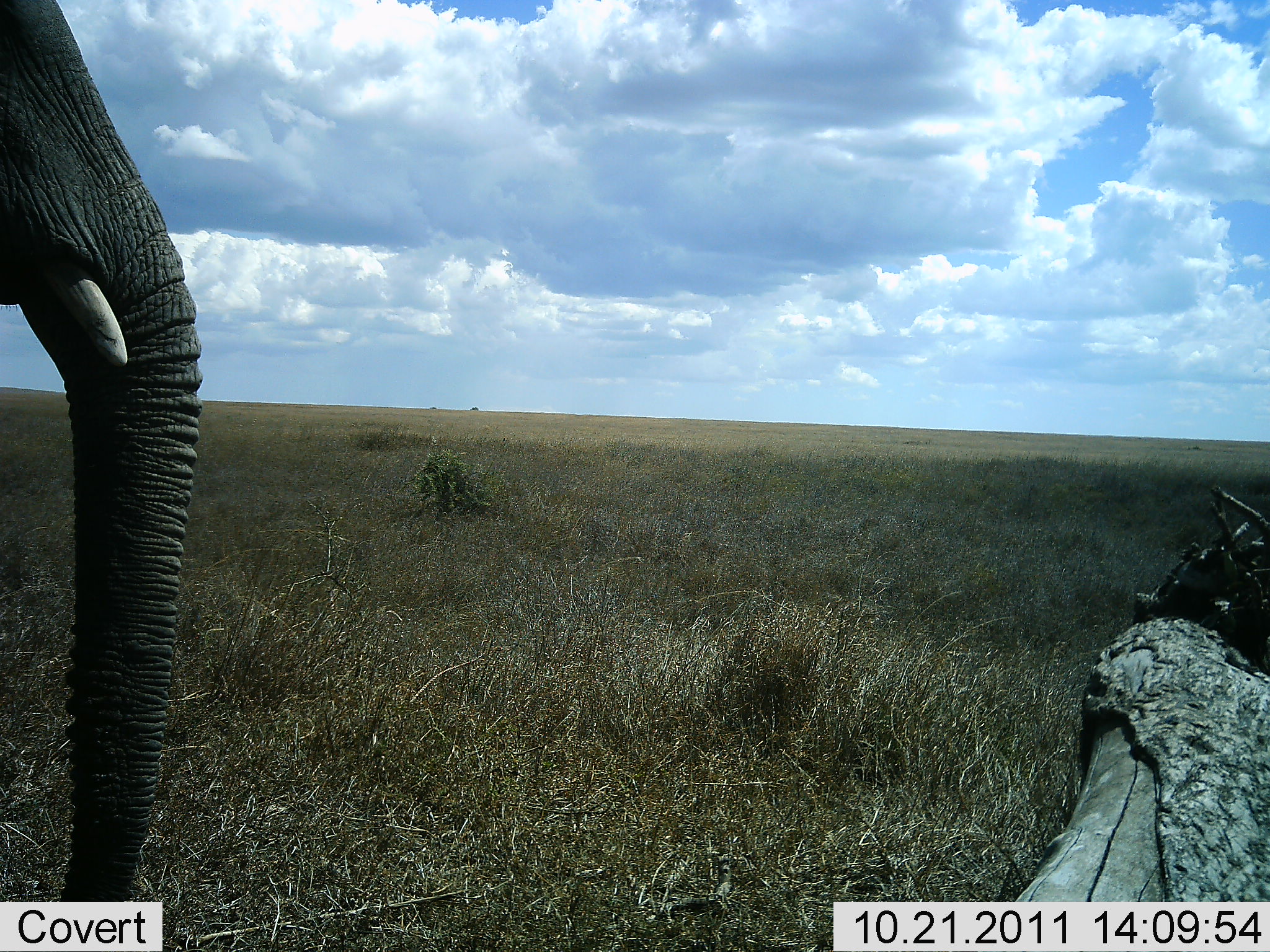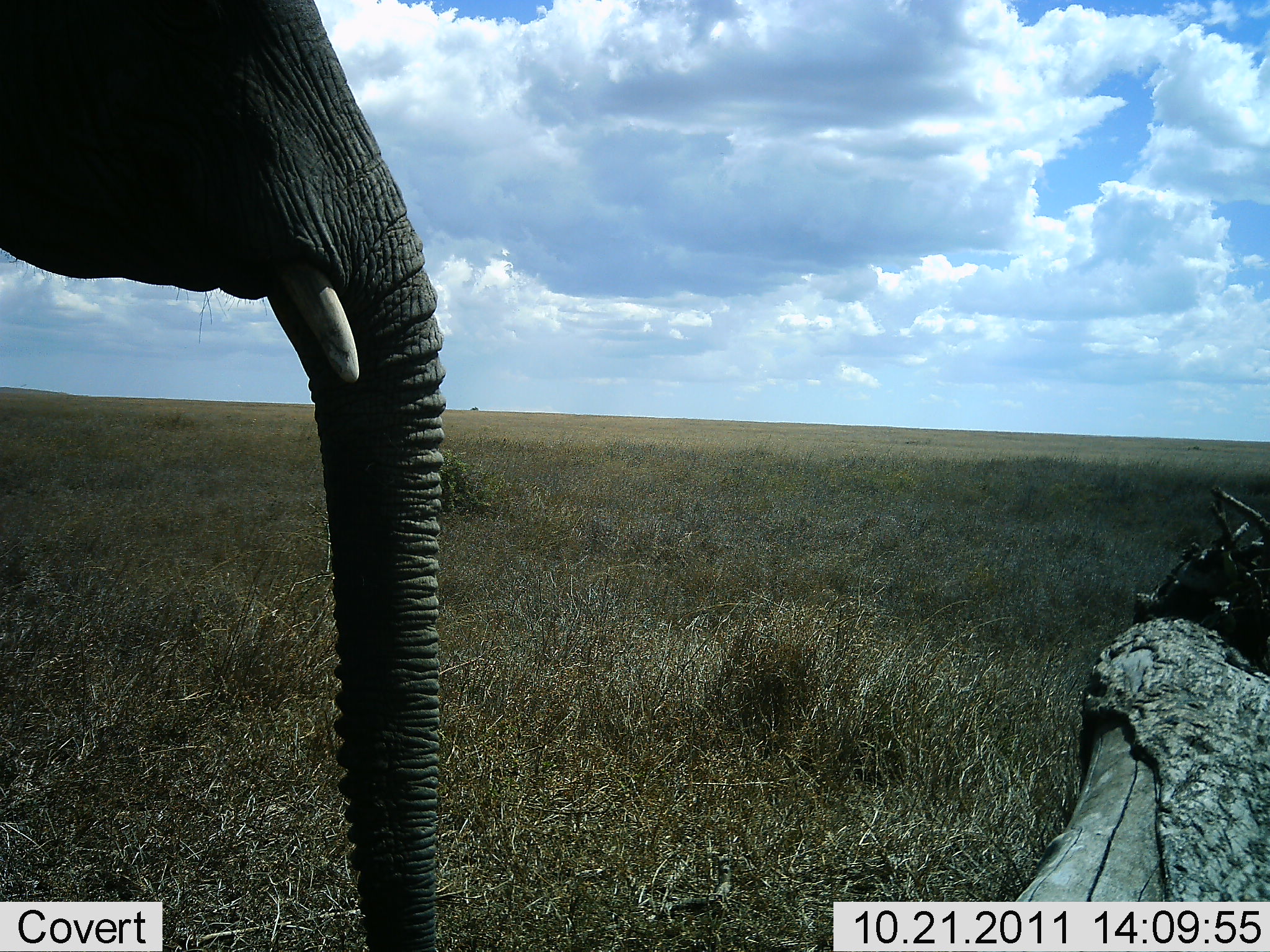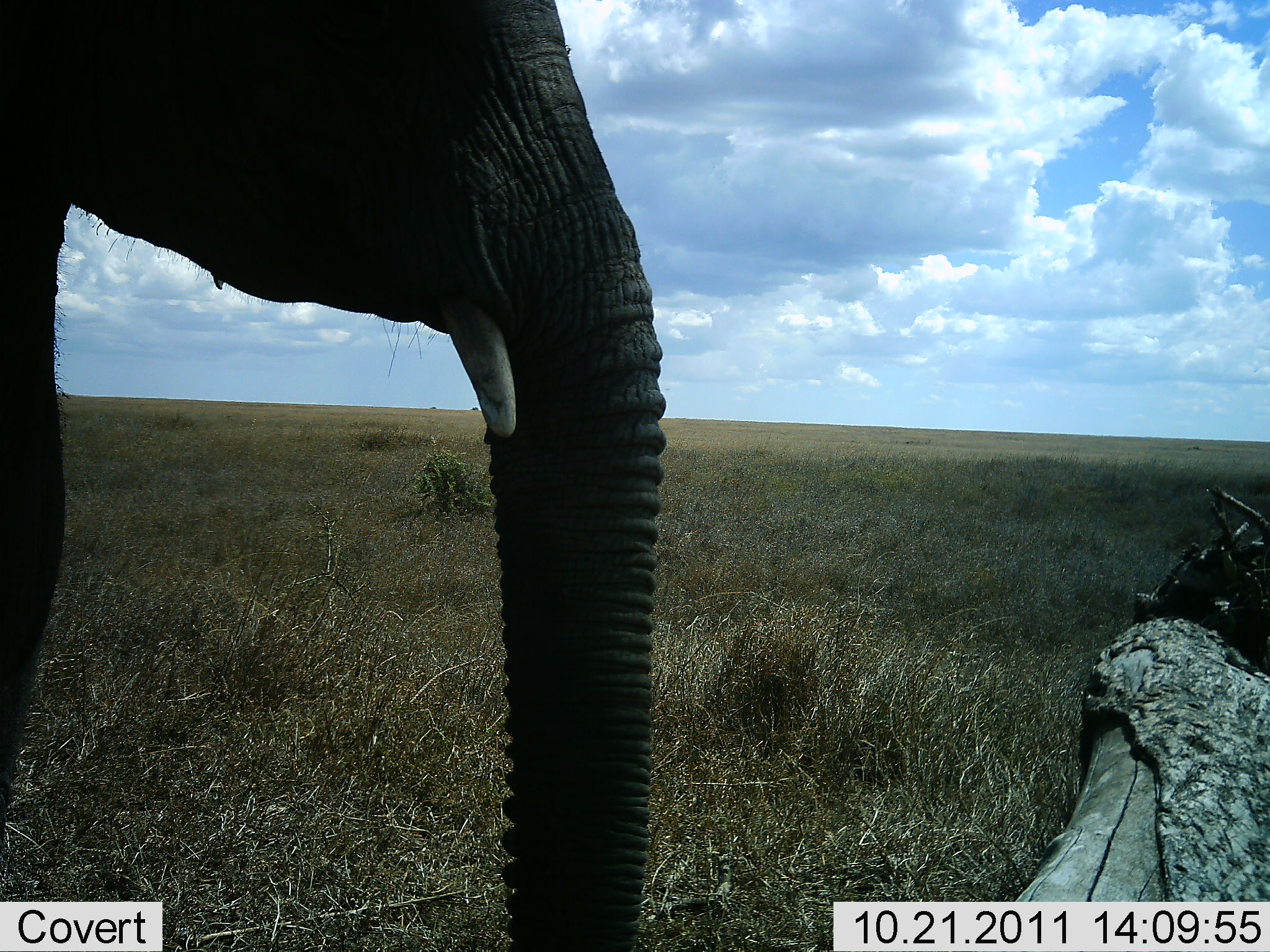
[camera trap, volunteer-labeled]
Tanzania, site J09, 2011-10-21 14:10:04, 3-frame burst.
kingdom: Animalia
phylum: Chordata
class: Mammalia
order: Proboscidea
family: Elephantidae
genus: Loxodonta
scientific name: Loxodonta africana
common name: african bush elephant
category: elephant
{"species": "elephant (african bush elephant) (Loxodonta africana)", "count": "1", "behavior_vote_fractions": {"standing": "20%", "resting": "0%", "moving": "80%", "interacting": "0%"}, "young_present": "0%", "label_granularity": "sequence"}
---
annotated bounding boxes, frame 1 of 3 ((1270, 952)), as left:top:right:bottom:
animal: 0:1:206:952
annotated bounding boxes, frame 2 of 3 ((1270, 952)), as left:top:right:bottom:
animal: 1:1:459:952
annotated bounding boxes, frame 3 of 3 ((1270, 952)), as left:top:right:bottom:
animal: 0:0:671:951